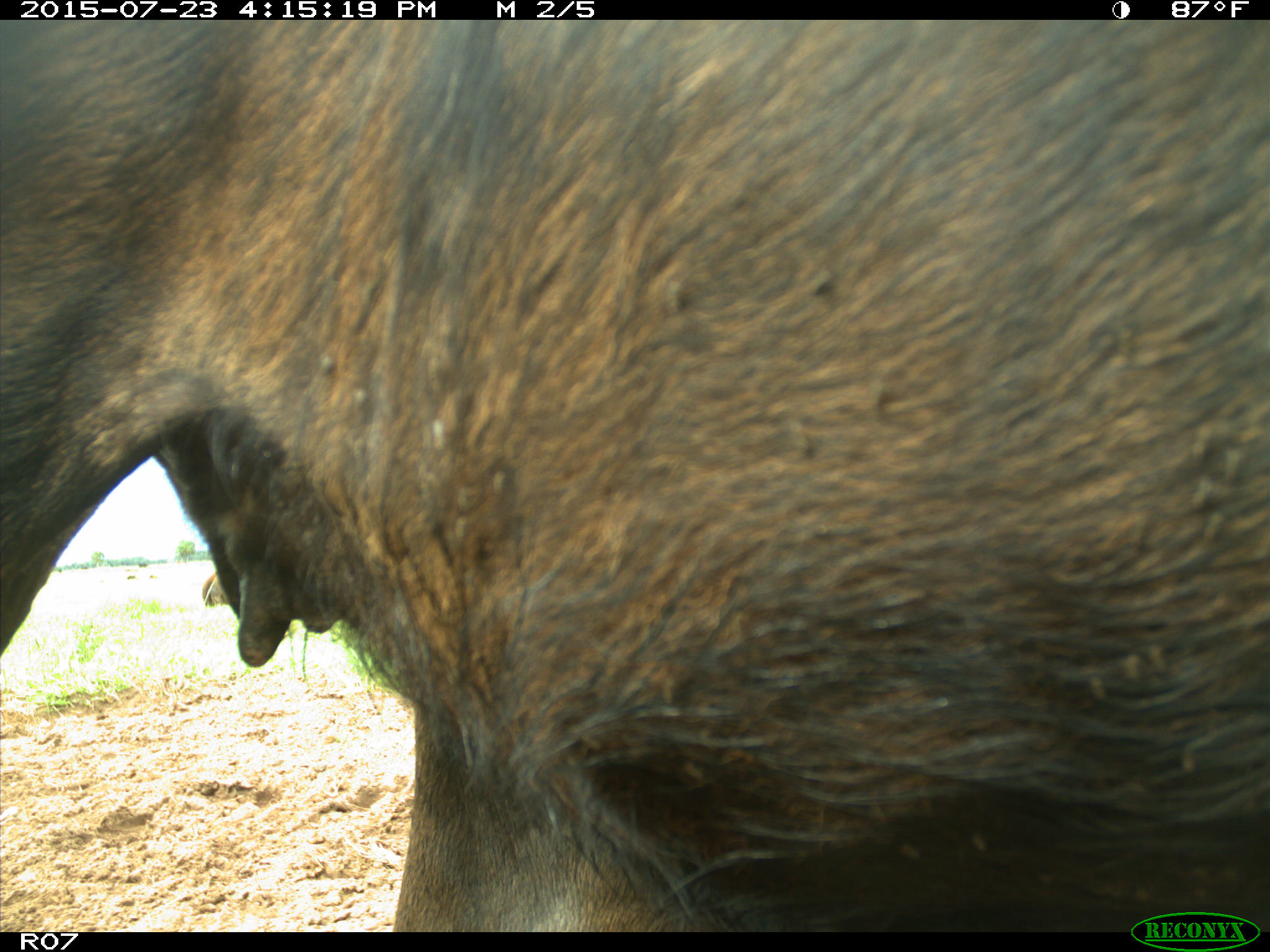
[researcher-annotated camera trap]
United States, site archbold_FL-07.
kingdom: Animalia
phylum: Chordata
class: Mammalia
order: Artiodactyla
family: Bovidae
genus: Bos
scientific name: Bos taurus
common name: domestic cow